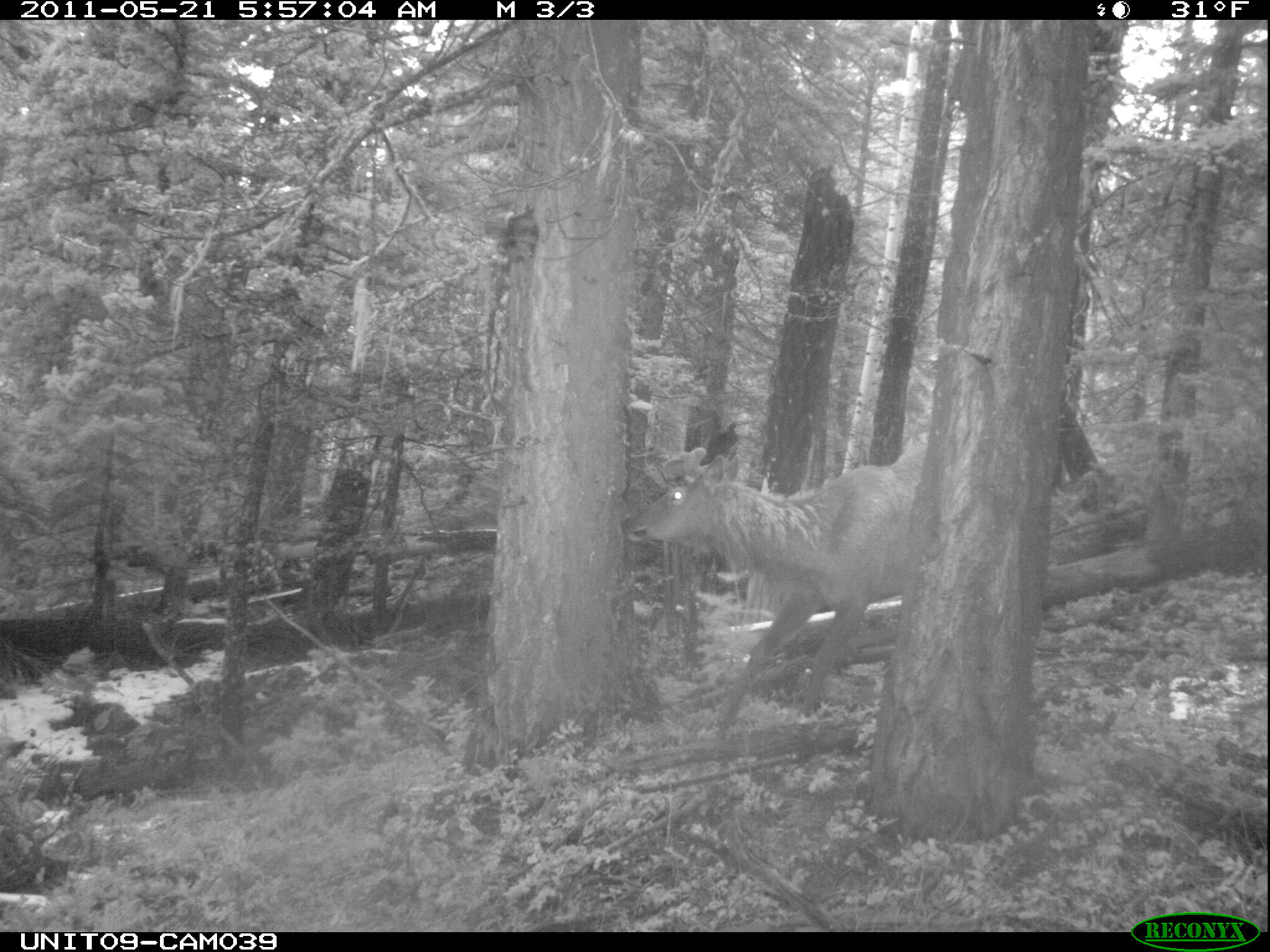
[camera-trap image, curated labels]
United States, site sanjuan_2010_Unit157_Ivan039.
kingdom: Animalia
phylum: Chordata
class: Mammalia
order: Artiodactyla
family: Cervidae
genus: Cervus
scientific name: Cervus elaphus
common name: red deer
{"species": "Cervus elaphus (red deer)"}